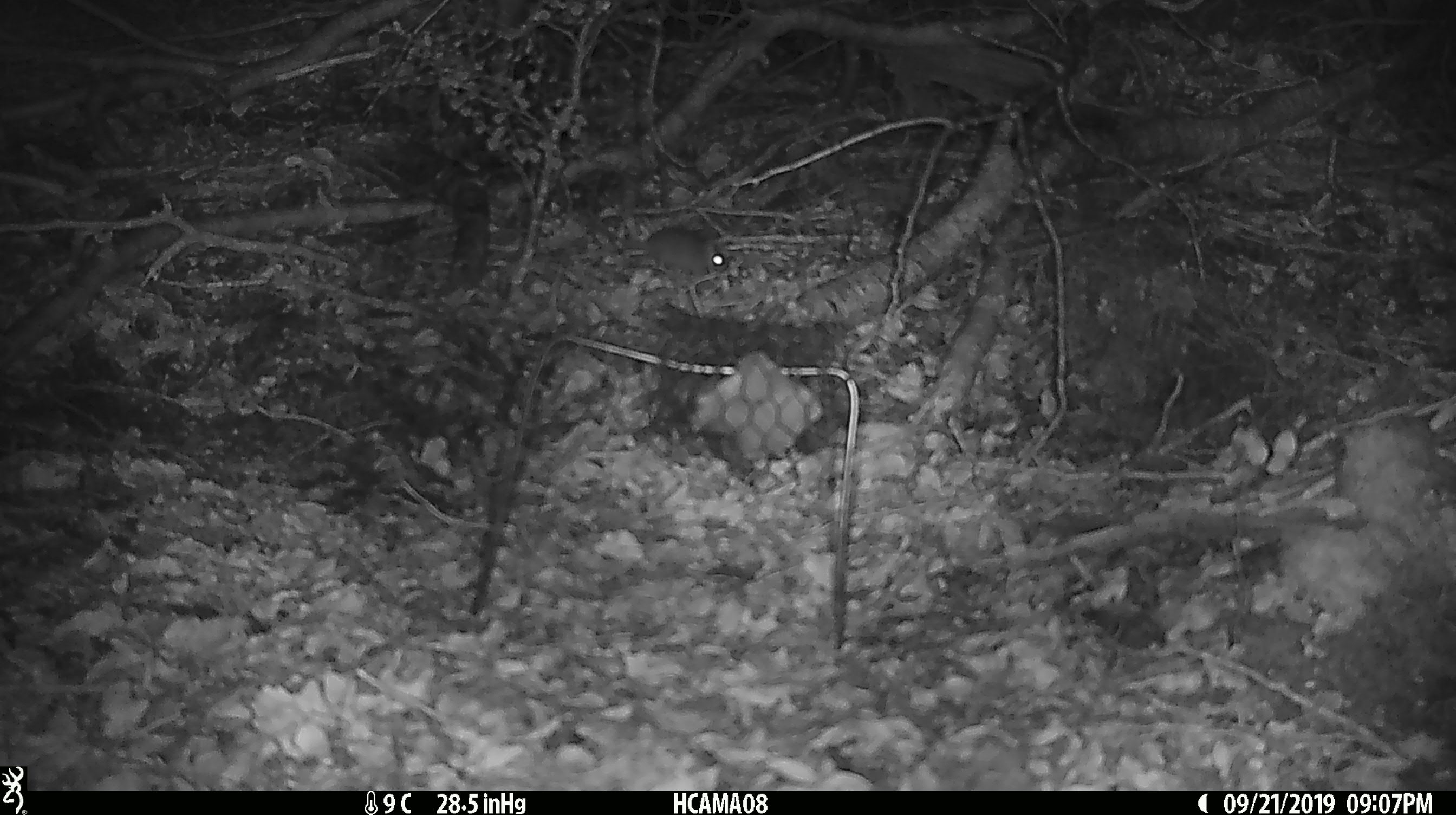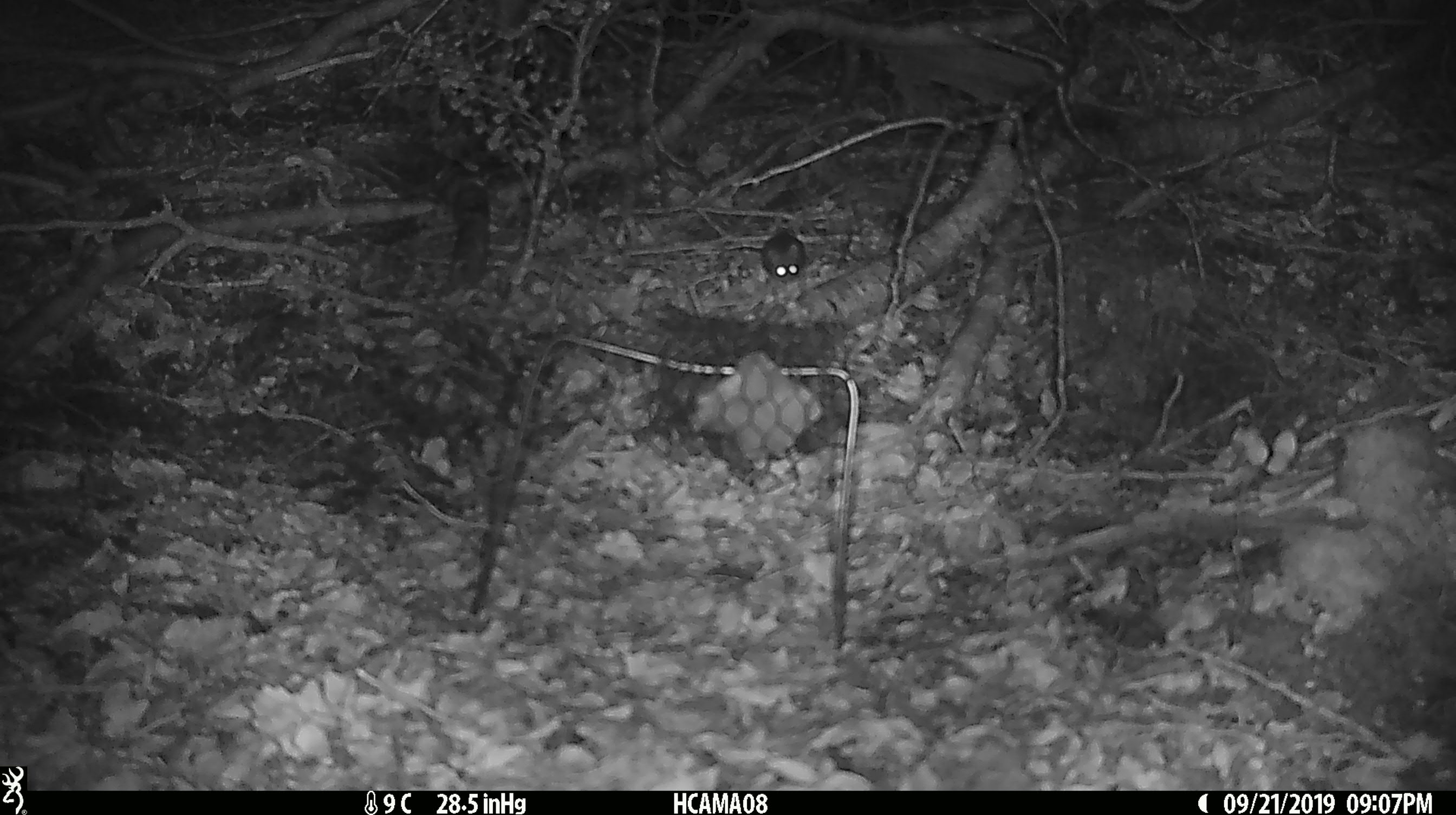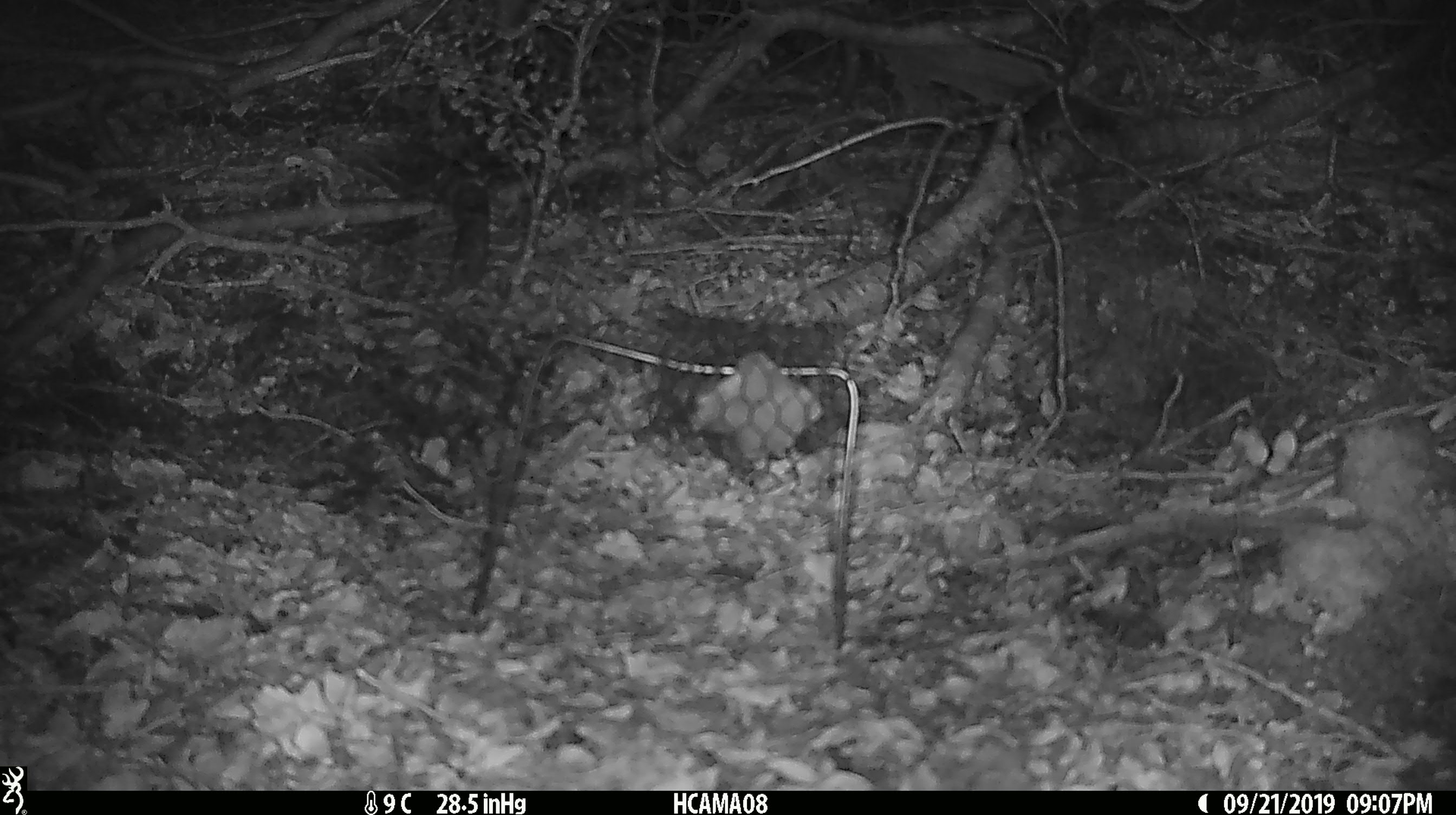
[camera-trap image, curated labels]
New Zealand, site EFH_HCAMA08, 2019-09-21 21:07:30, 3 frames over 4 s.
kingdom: Animalia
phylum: Chordata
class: Mammalia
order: Rodentia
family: Muridae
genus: Mus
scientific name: Mus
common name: mouse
Mouse (Mus).